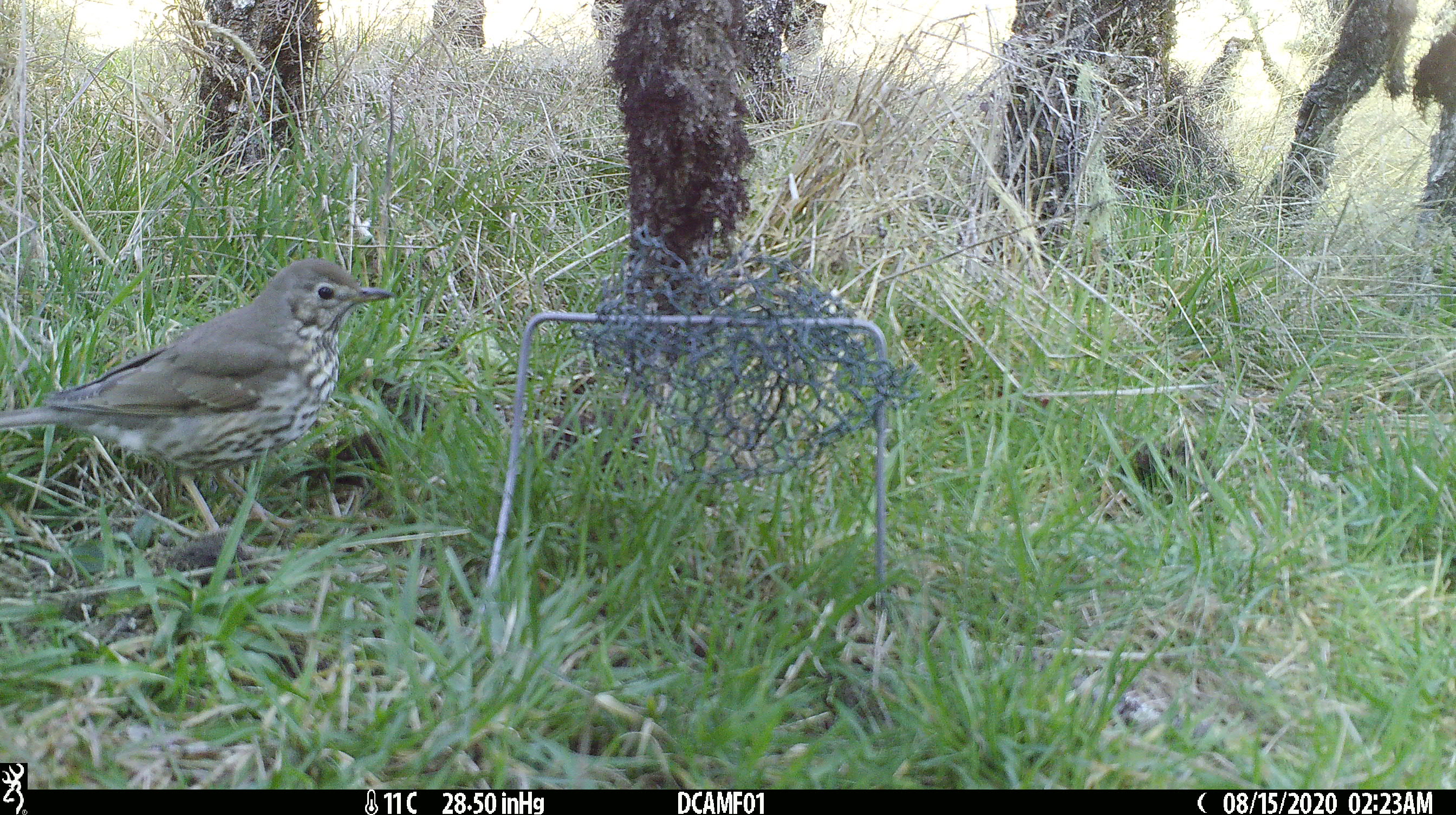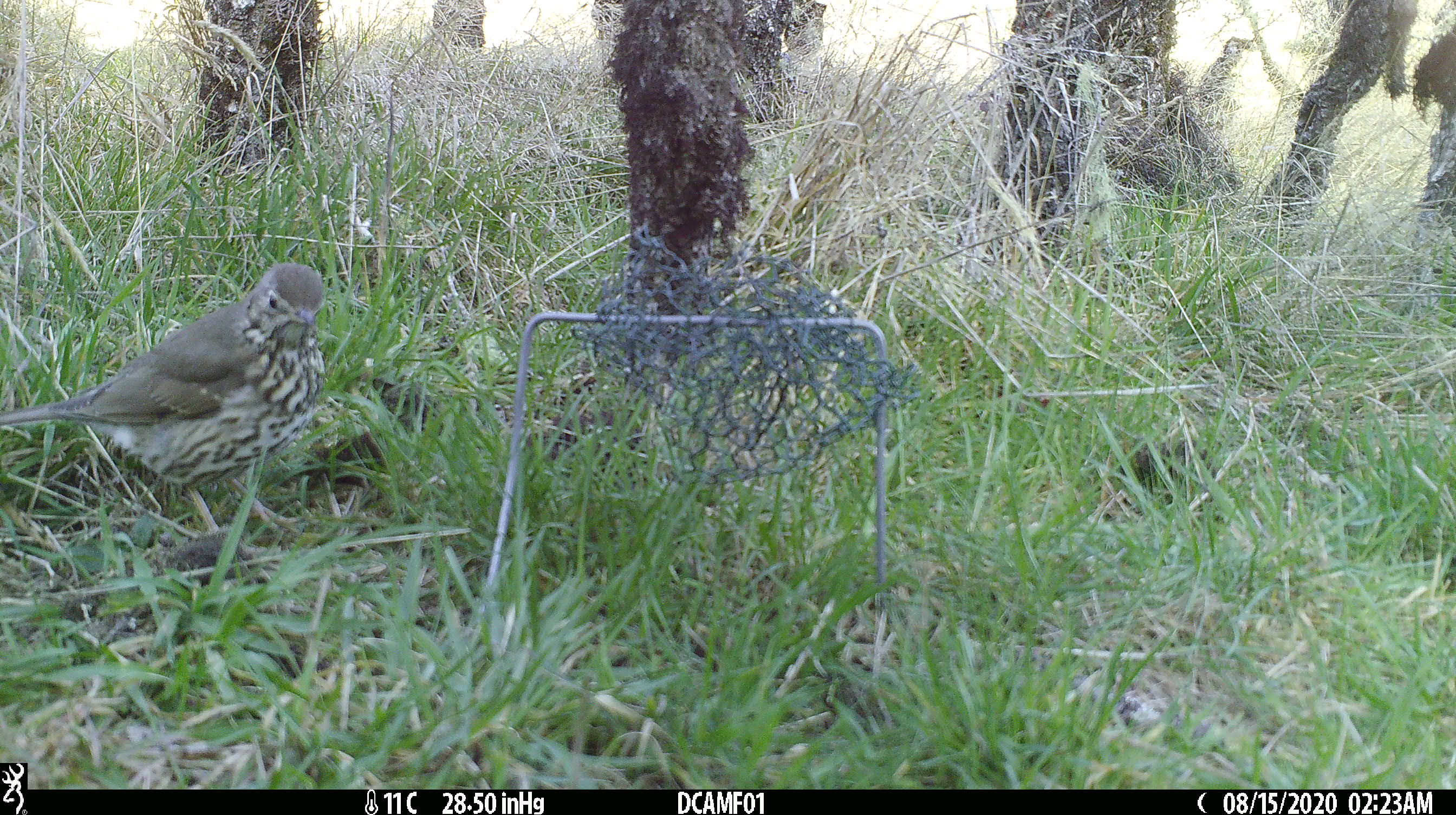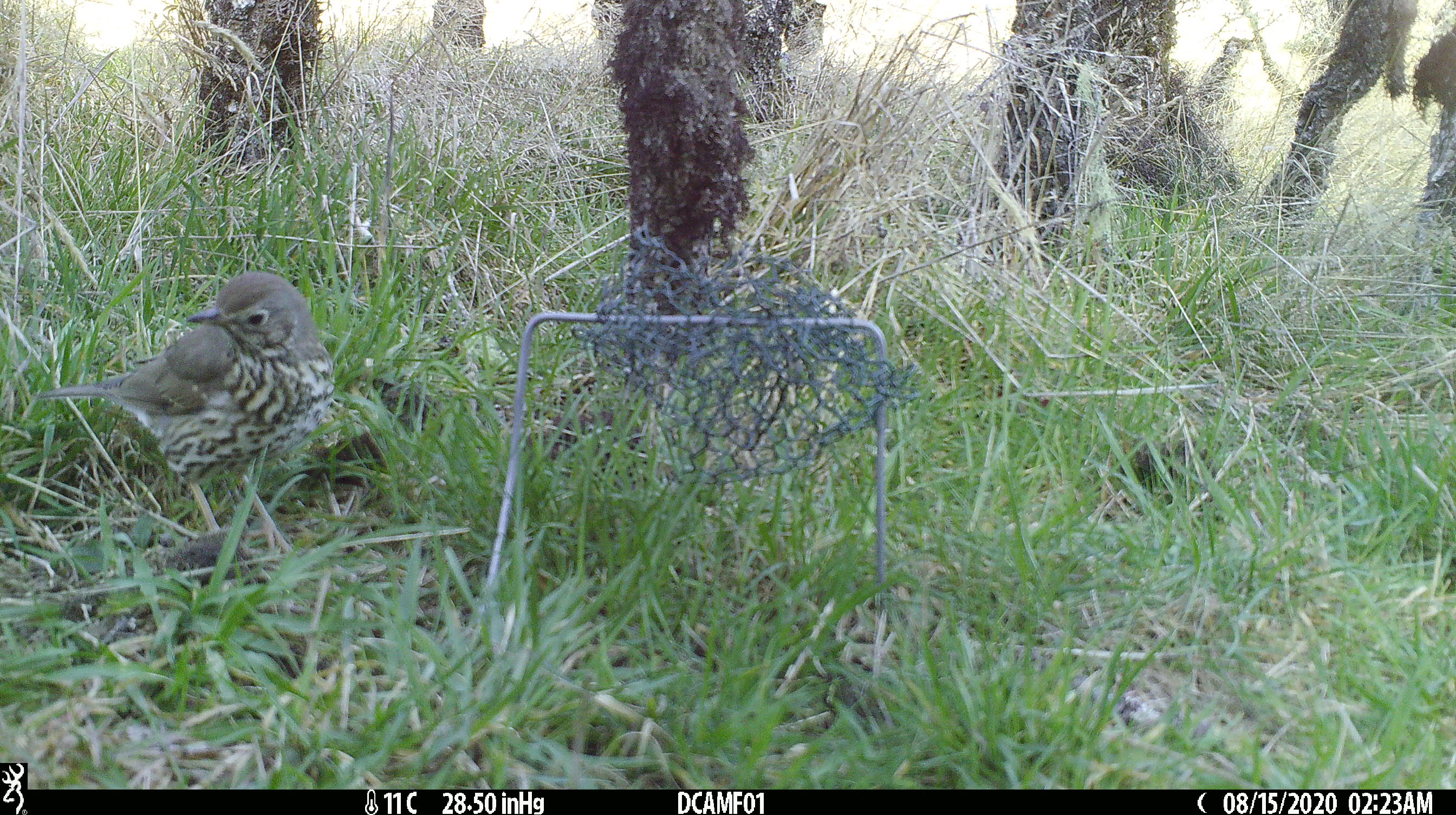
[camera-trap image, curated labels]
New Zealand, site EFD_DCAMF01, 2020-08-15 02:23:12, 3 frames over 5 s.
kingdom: Animalia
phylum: Chordata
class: Aves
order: Passeriformes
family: Turdidae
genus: Turdus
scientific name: Turdus philomelos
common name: song thrush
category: thrush